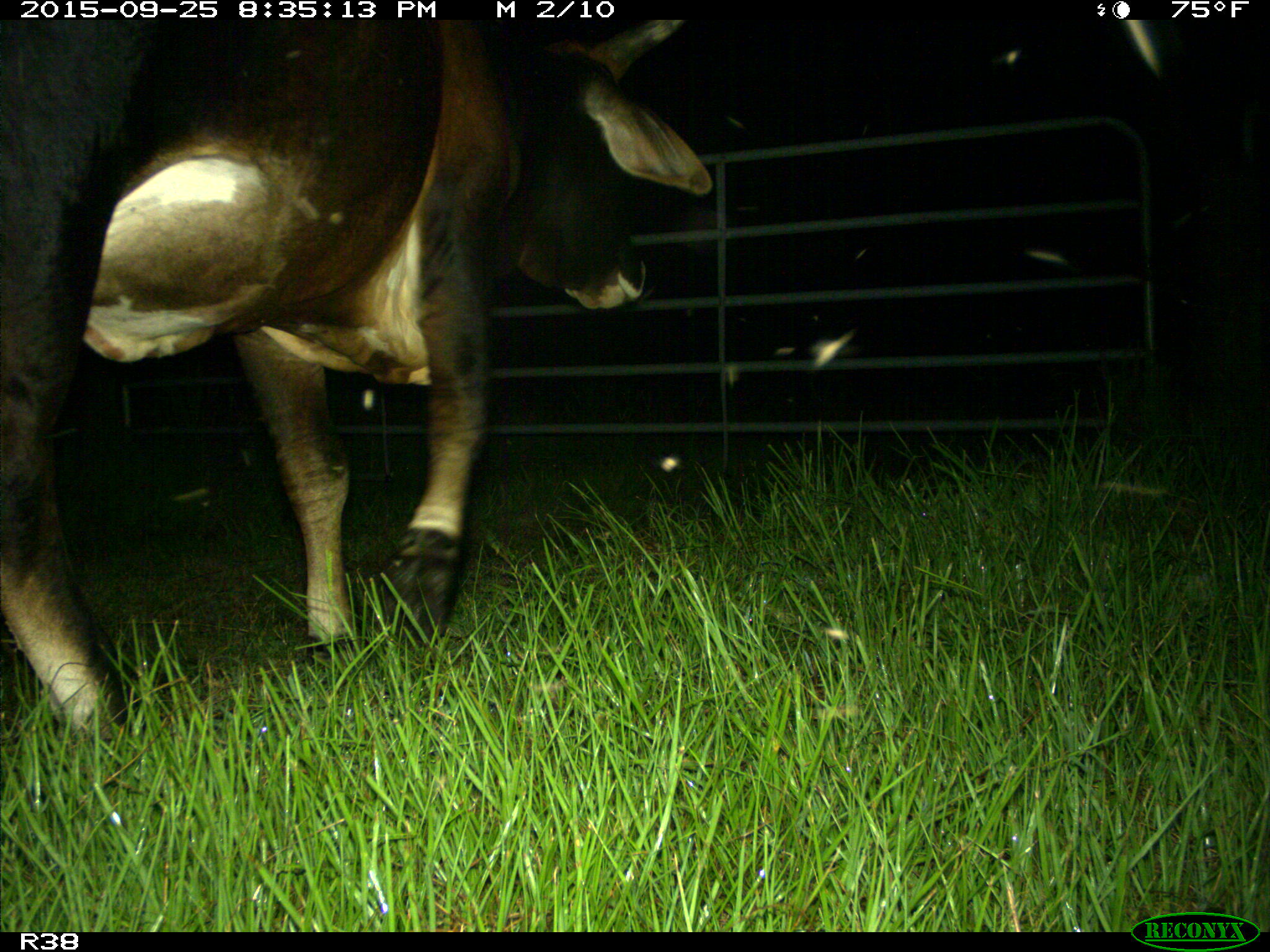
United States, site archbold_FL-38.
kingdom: Animalia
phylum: Chordata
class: Mammalia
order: Artiodactyla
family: Bovidae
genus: Bos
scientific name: Bos taurus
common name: domestic cow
Bos taurus (domestic cow).